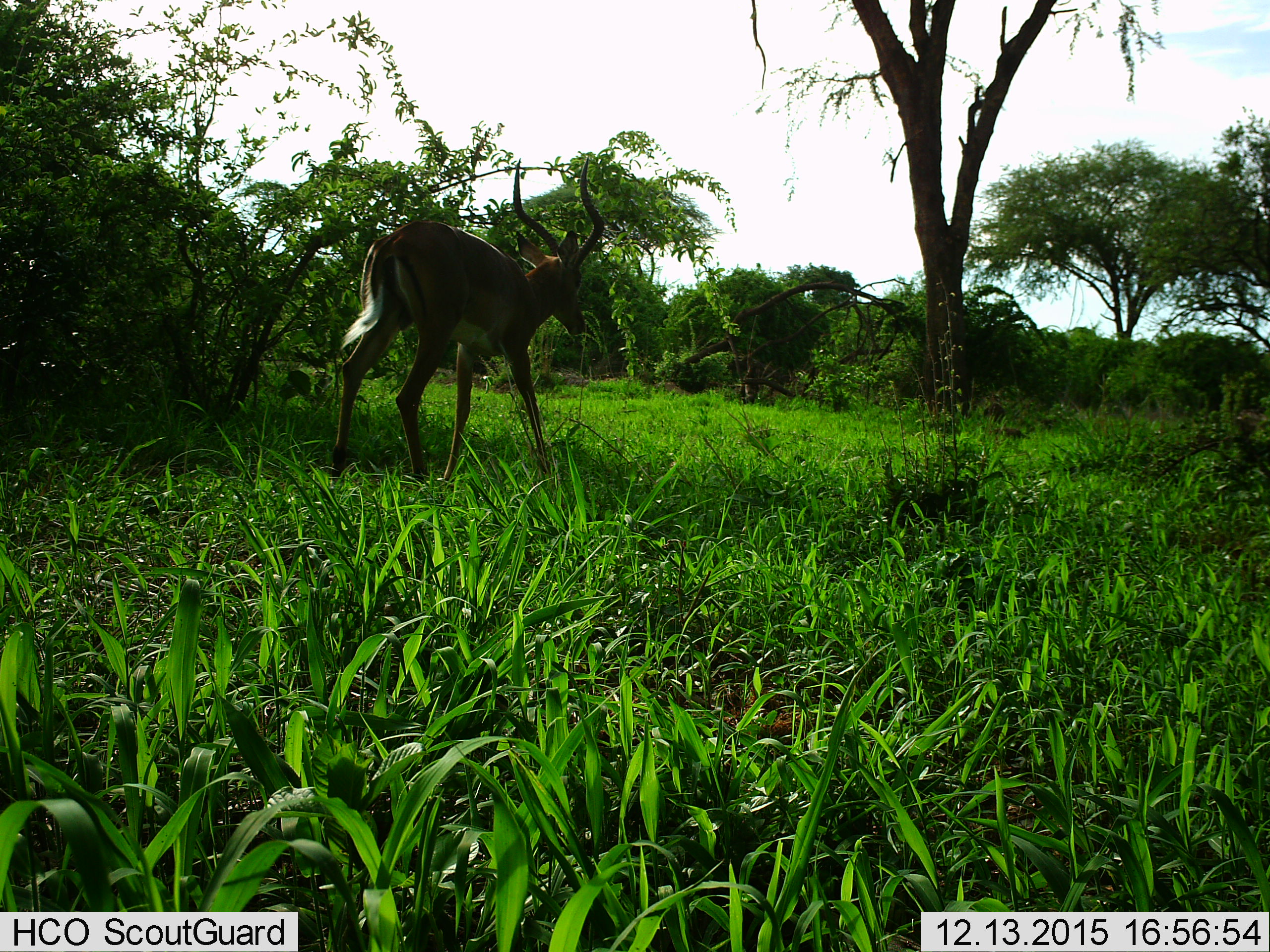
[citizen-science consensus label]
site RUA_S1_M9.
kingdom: Animalia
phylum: Chordata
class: Mammalia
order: Artiodactyla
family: Bovidae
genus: Aepyceros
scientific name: Aepyceros melampus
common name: impala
Impala (Aepyceros melampus), count 1. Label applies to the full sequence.